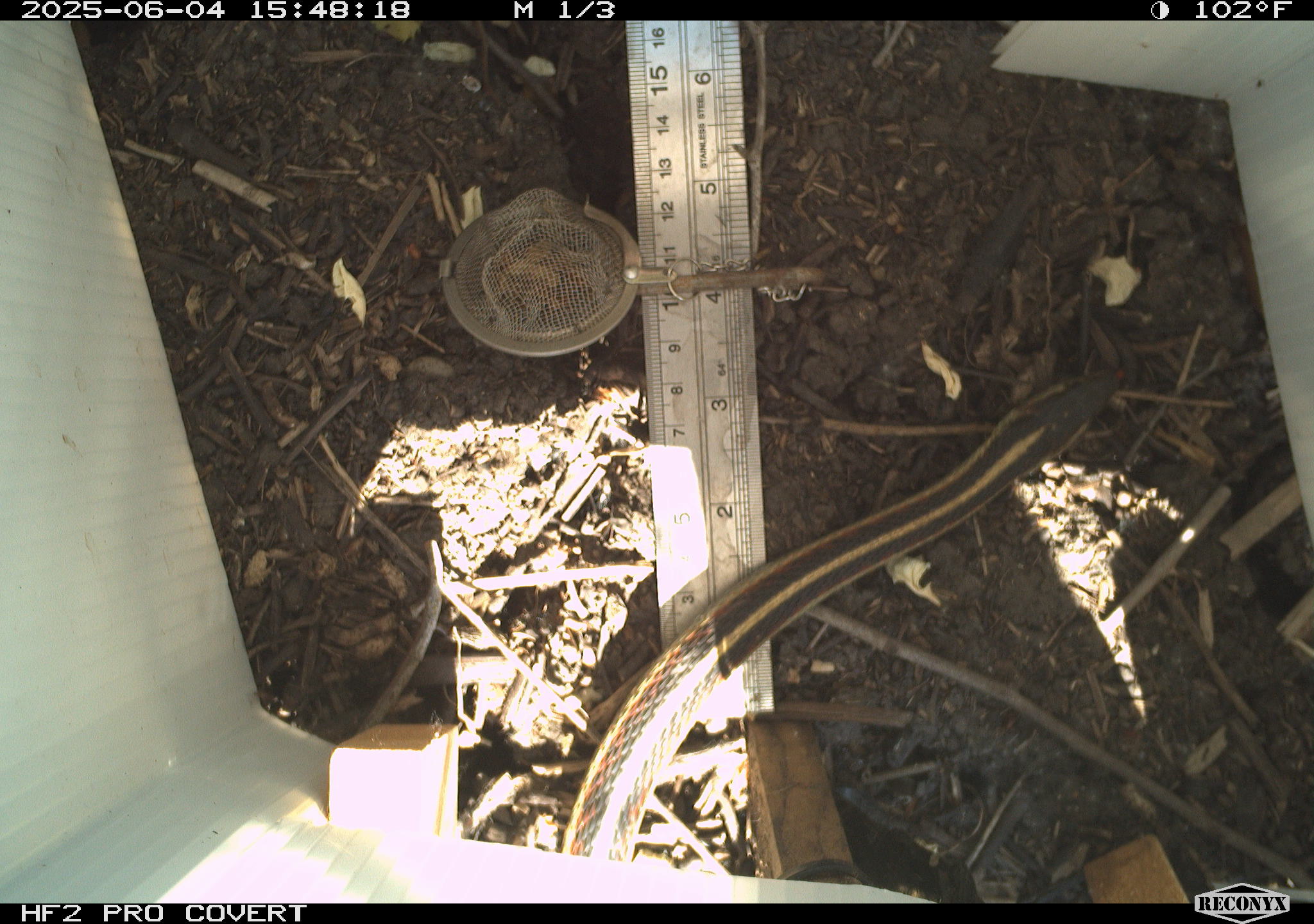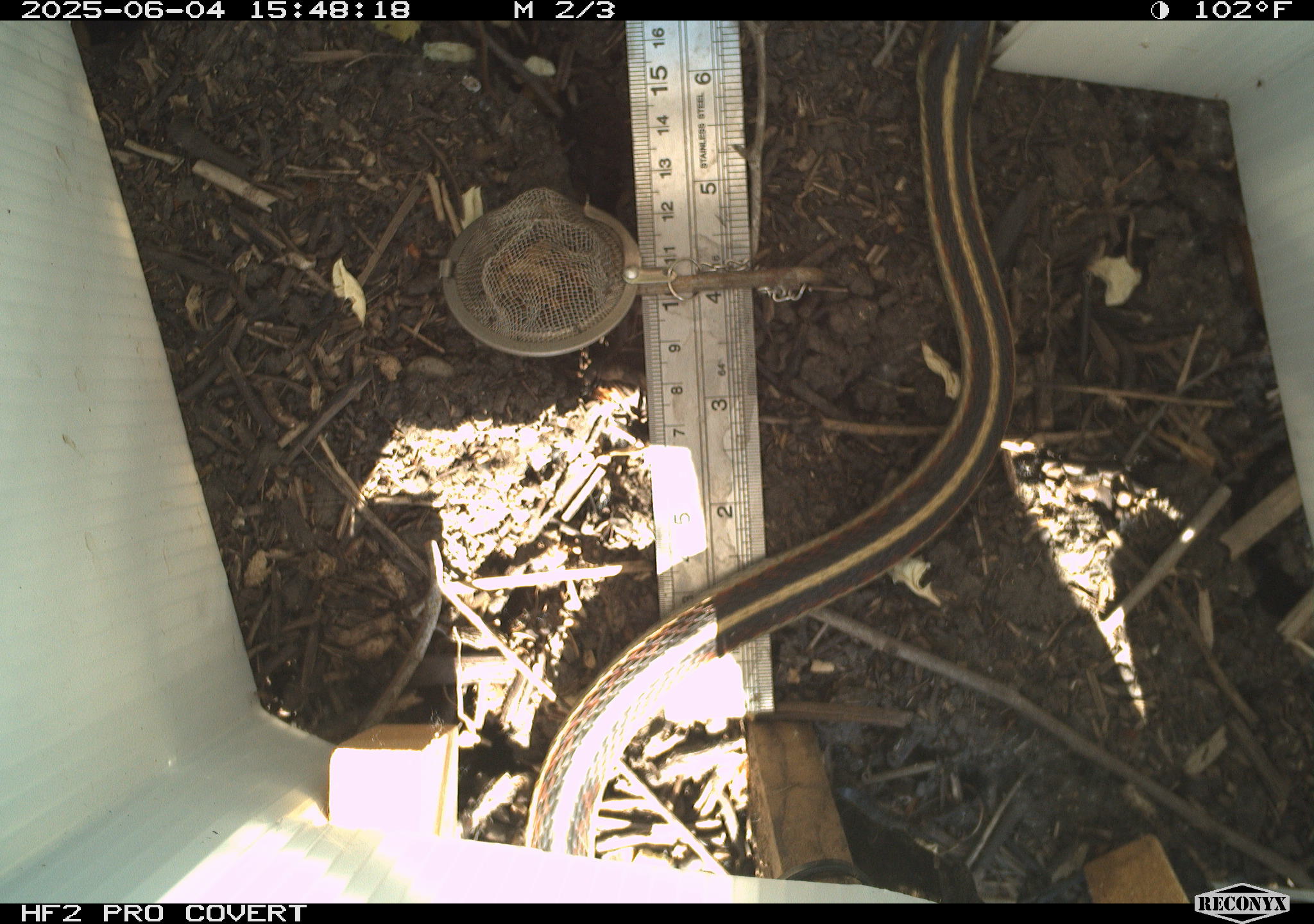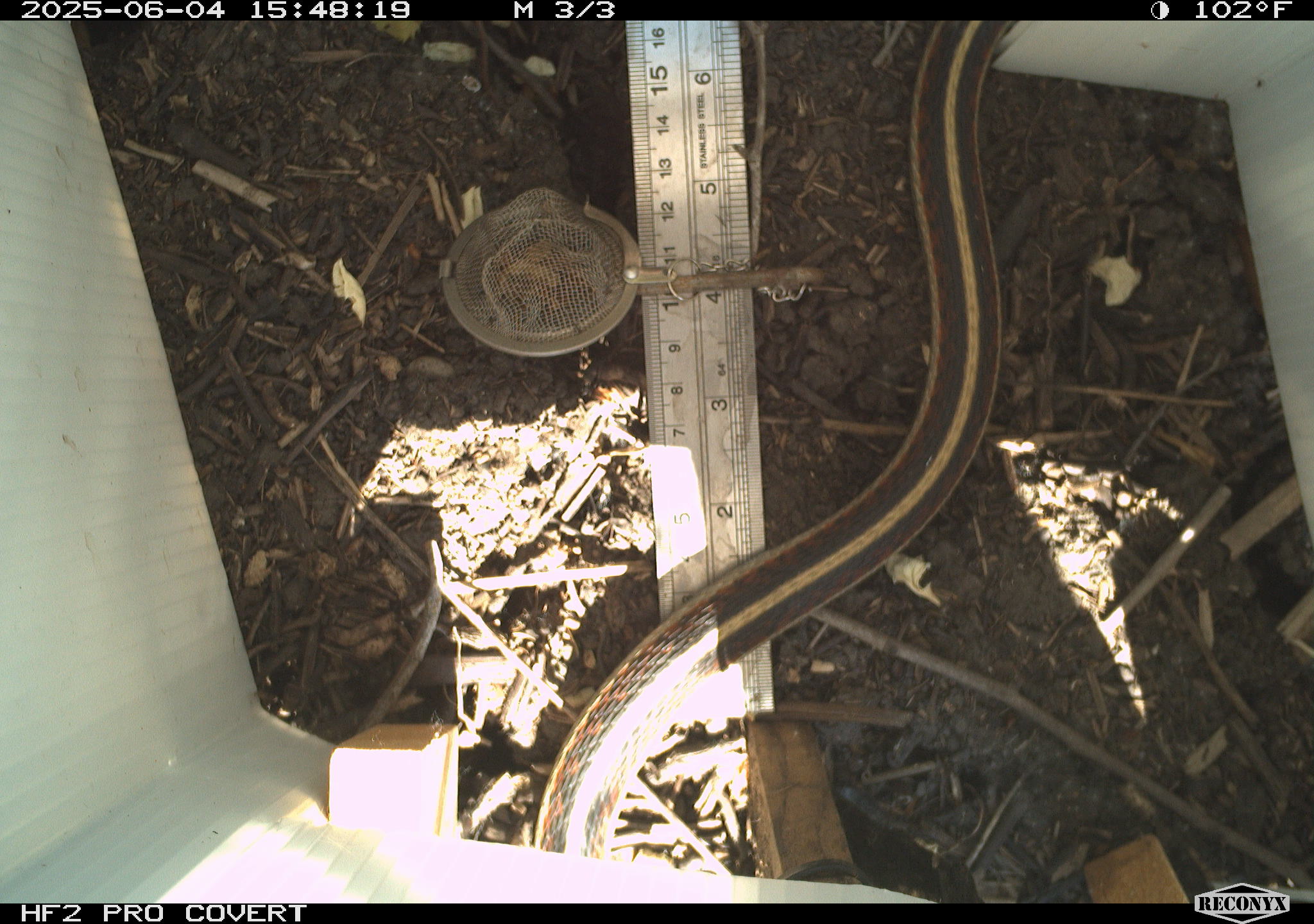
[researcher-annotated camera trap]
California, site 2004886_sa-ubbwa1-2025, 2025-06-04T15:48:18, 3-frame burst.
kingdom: Animalia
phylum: Chordata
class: Reptilia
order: Squamata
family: Colubridae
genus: Thamnophis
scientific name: Thamnophis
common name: american gartersnakes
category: thamnophis species